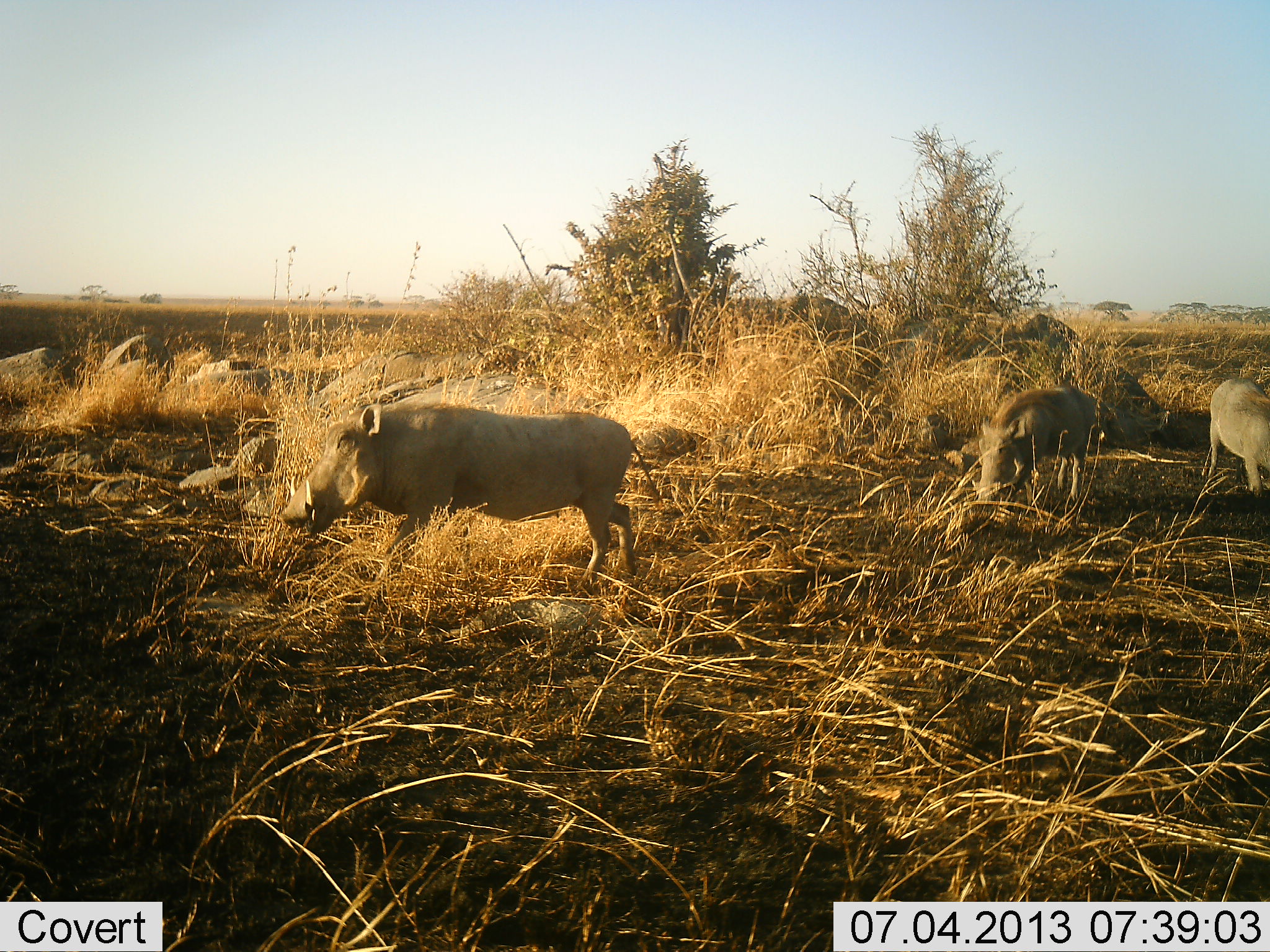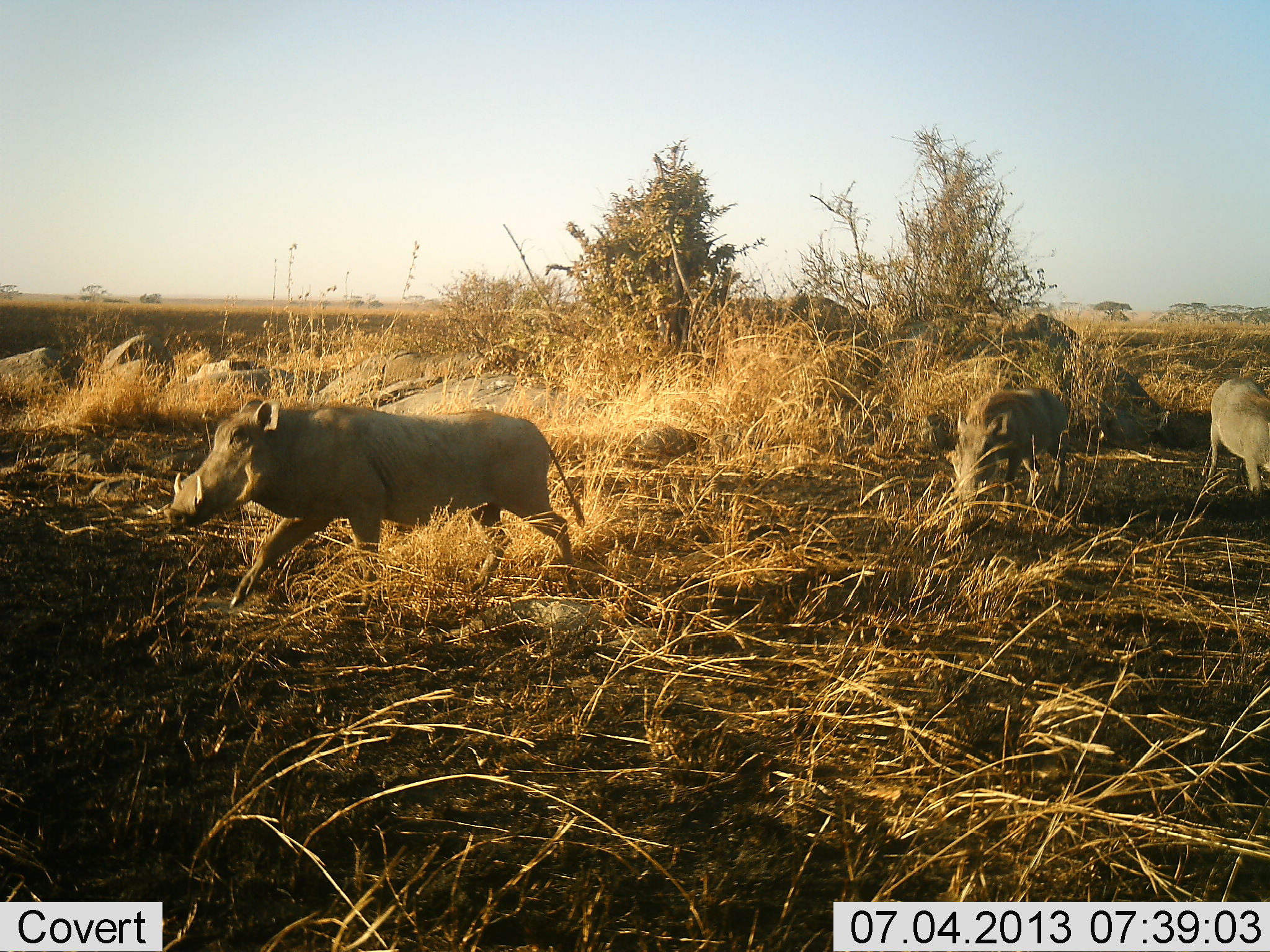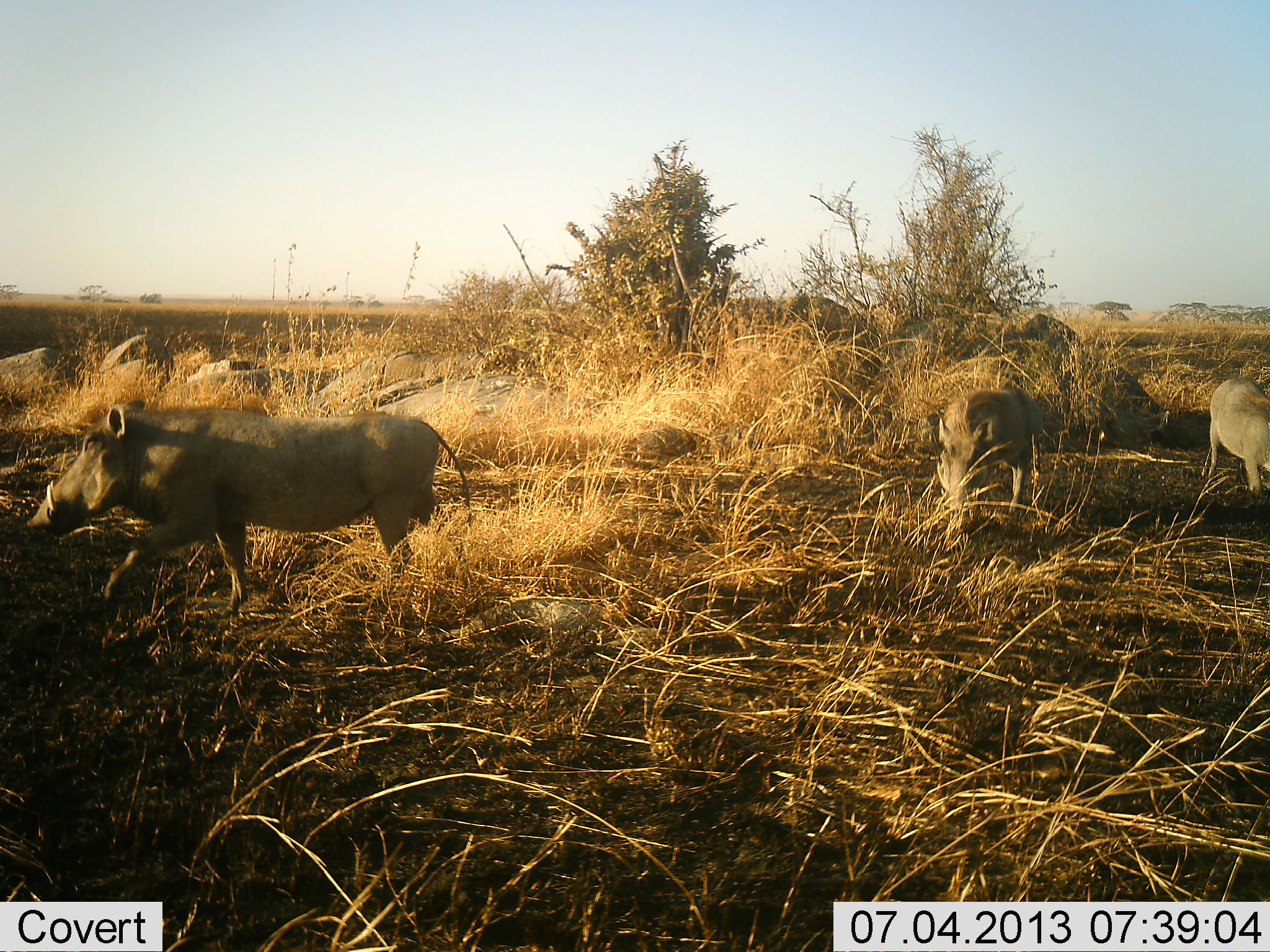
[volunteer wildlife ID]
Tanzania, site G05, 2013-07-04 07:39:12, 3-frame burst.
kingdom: Animalia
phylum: Chordata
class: Mammalia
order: Artiodactyla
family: Suidae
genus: Phacochoerus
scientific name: Phacochoerus africanus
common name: warthog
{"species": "warthog (Phacochoerus africanus)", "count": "3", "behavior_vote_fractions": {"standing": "50%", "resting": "0%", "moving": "90%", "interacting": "0%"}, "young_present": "0%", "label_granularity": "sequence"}